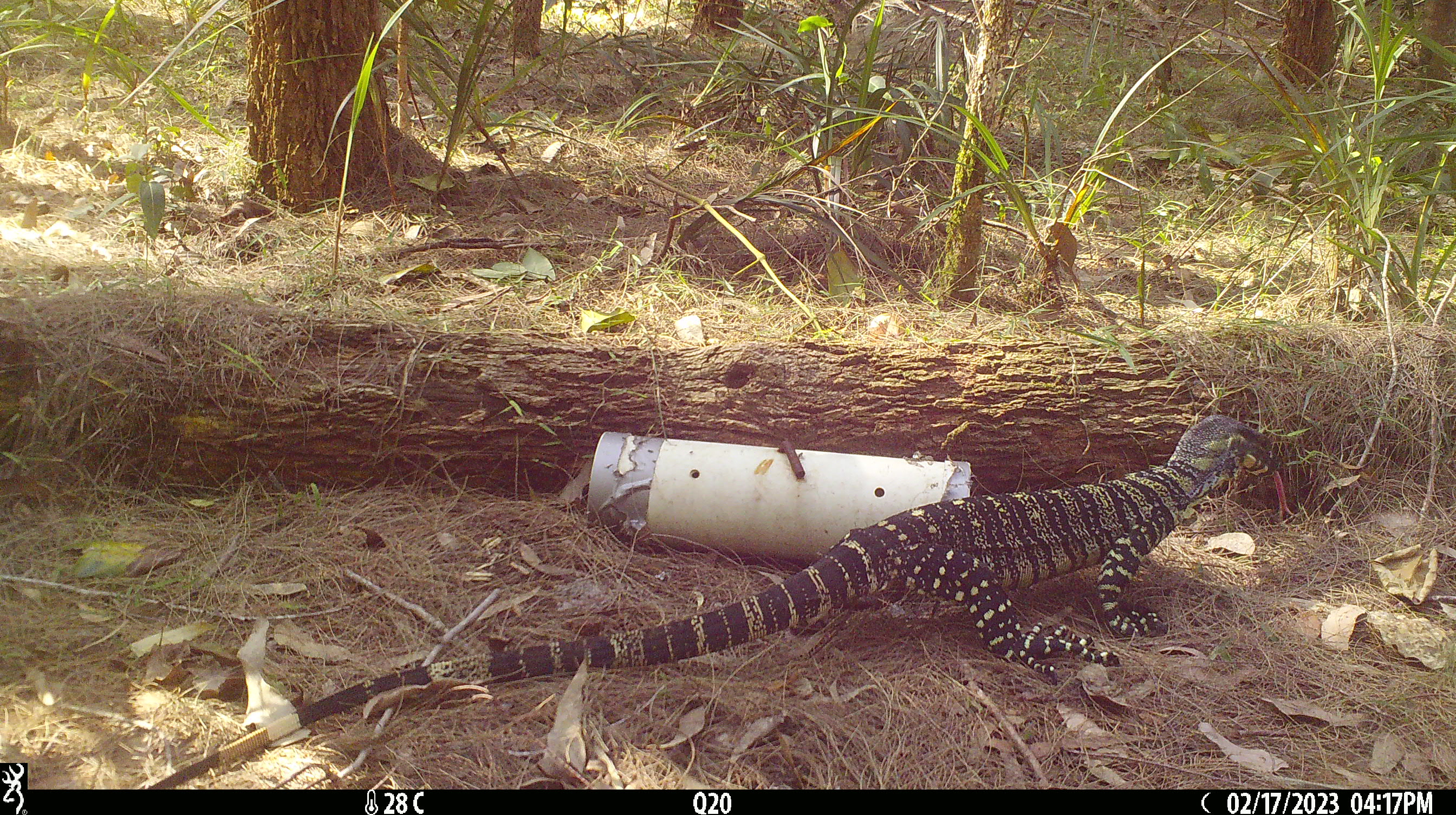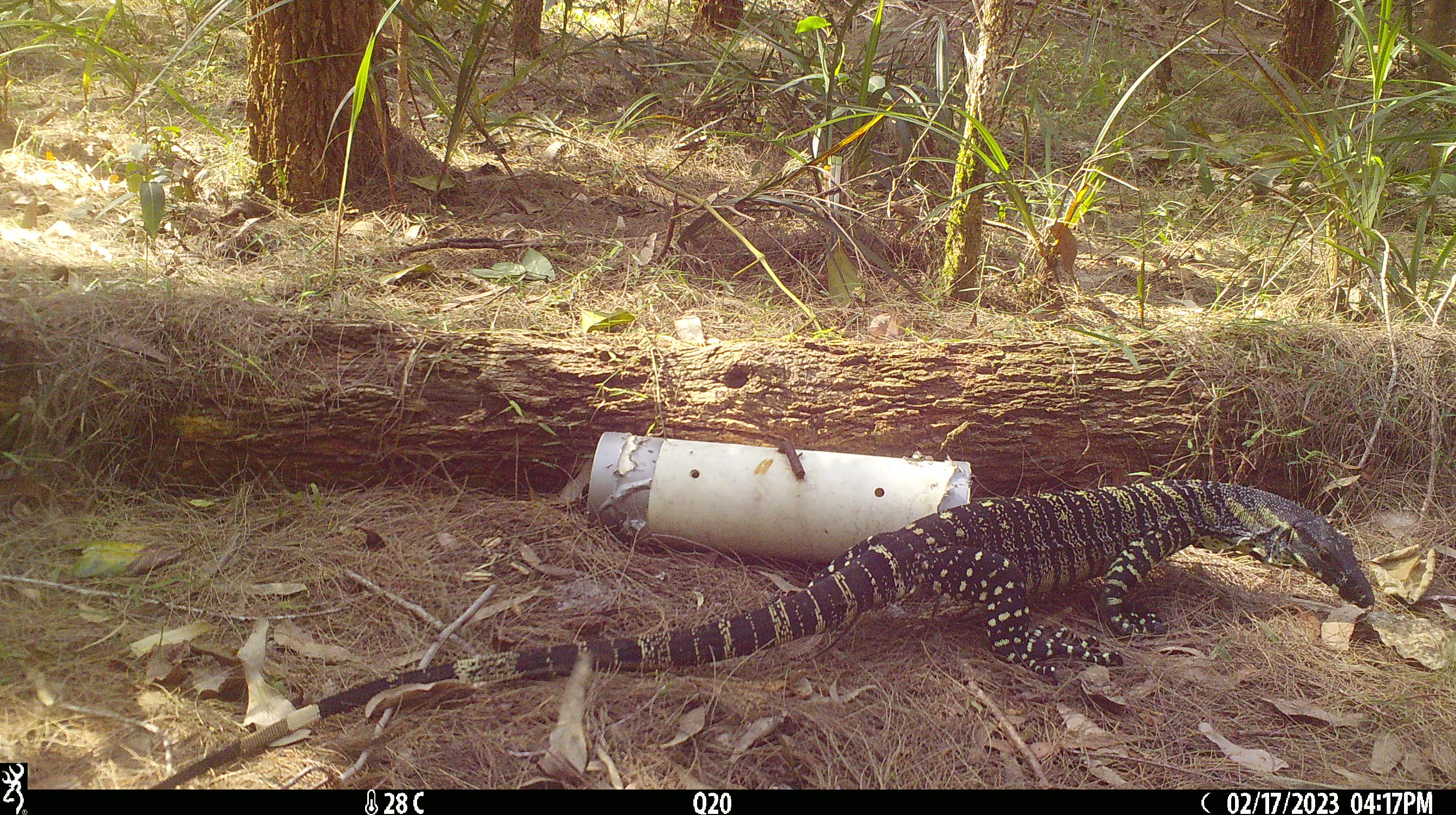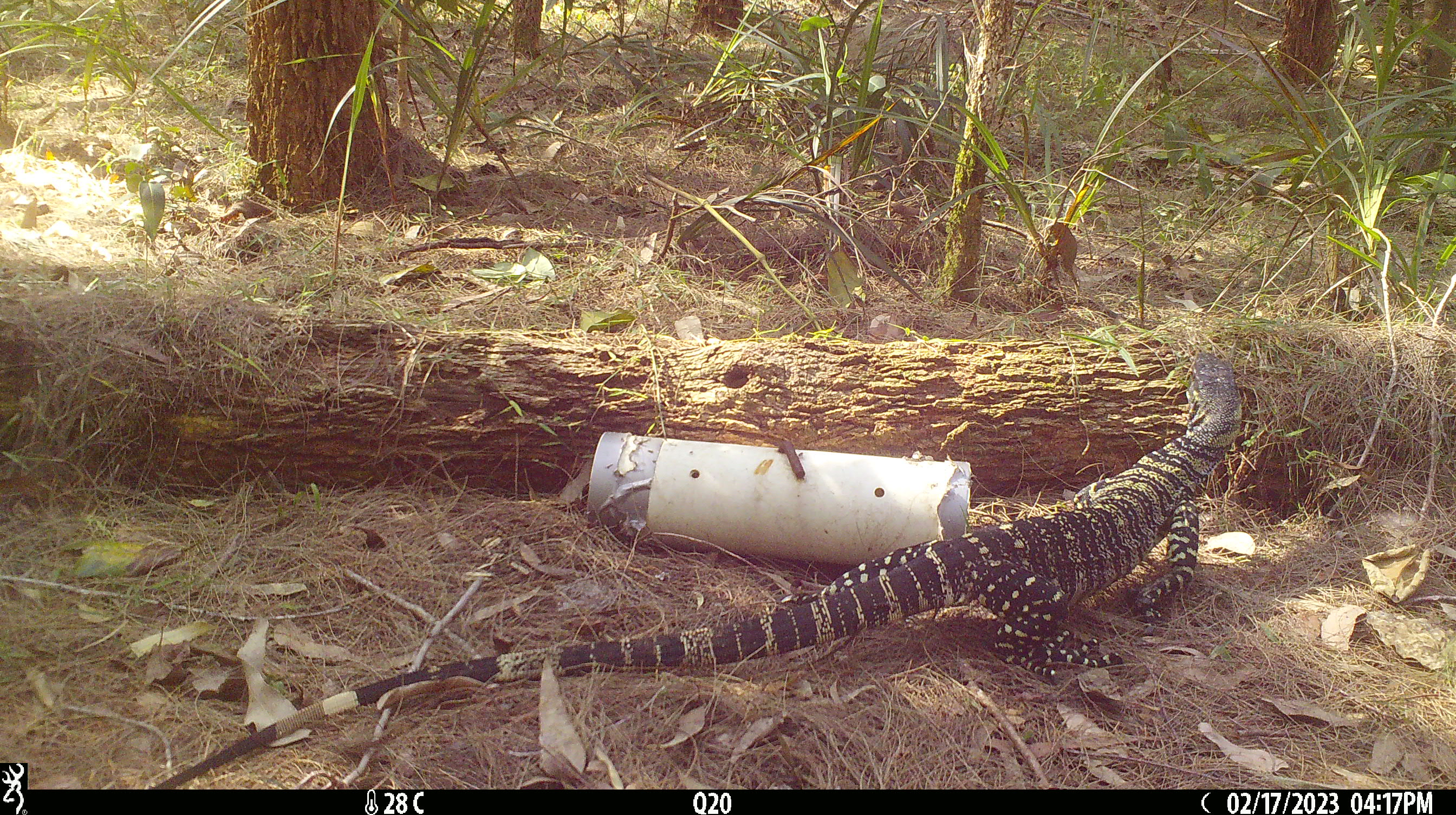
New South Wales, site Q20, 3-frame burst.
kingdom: Animalia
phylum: Chordata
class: Reptilia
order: Squamata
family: Varanidae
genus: Varanus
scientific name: Varanus varius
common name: lace monitor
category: goanna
Goanna (lace monitor) (Varanus varius).